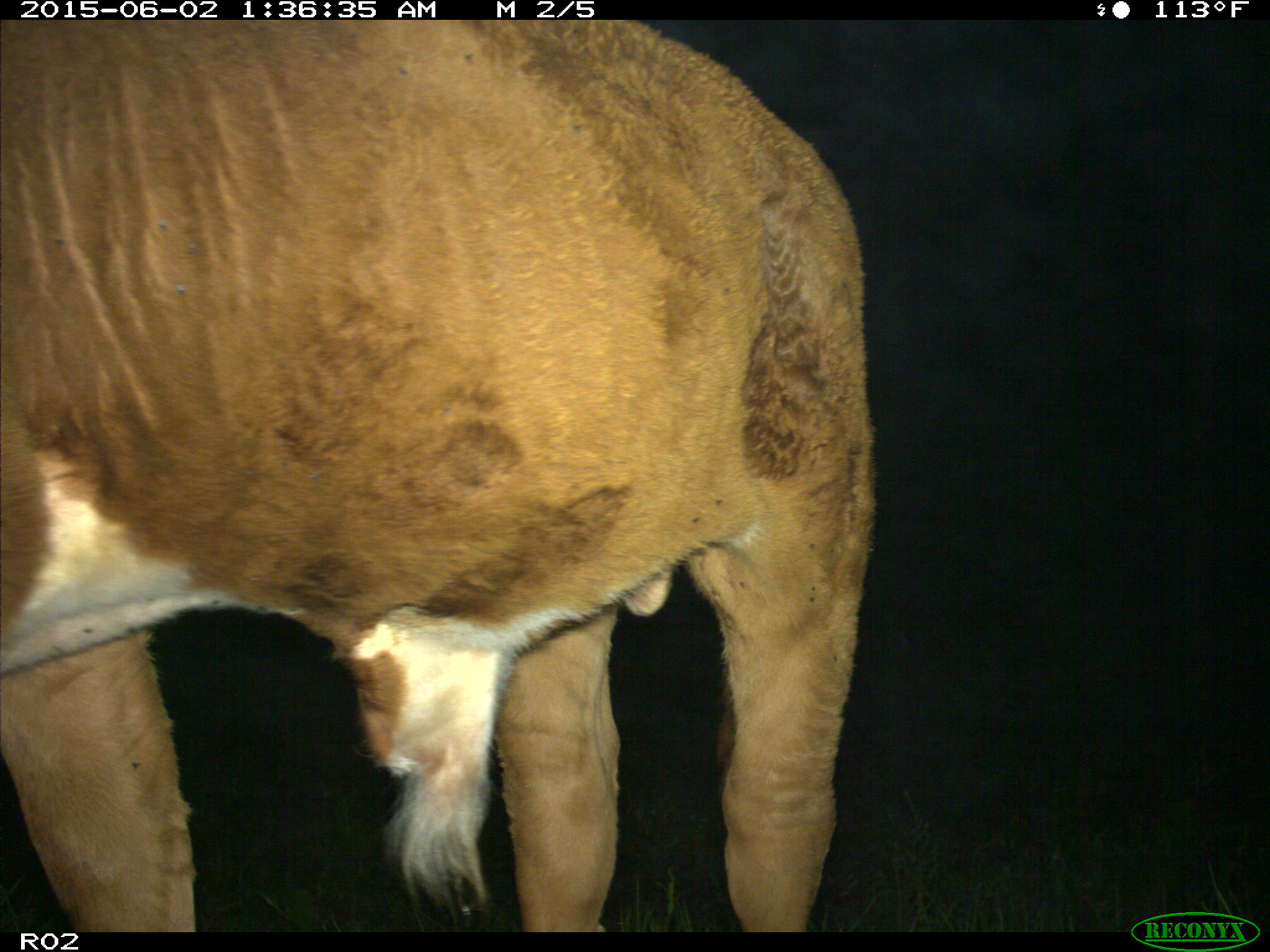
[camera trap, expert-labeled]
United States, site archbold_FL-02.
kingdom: Animalia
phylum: Chordata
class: Mammalia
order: Artiodactyla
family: Bovidae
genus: Bos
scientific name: Bos taurus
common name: domestic cow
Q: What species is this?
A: Bos taurus (domestic cow).